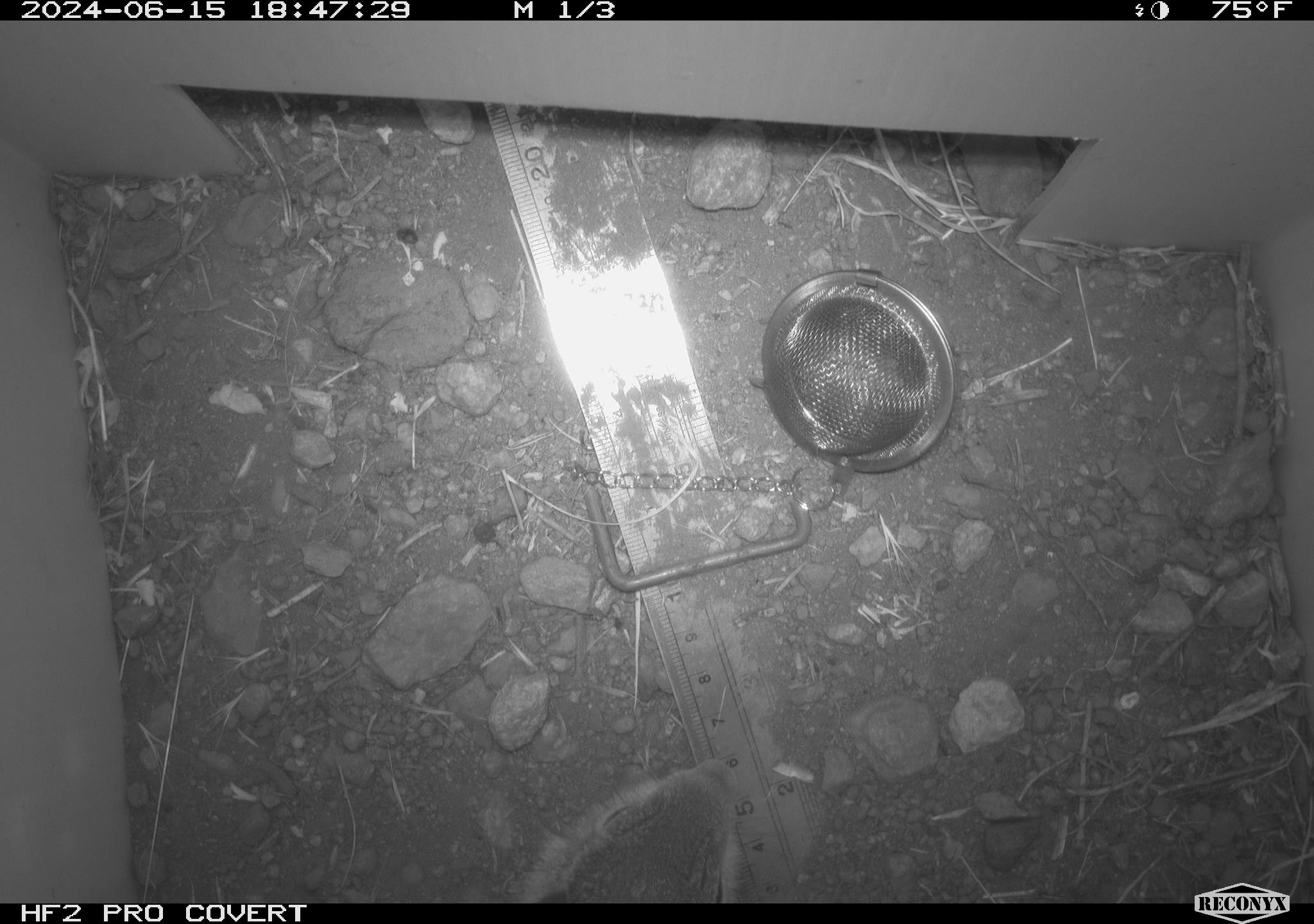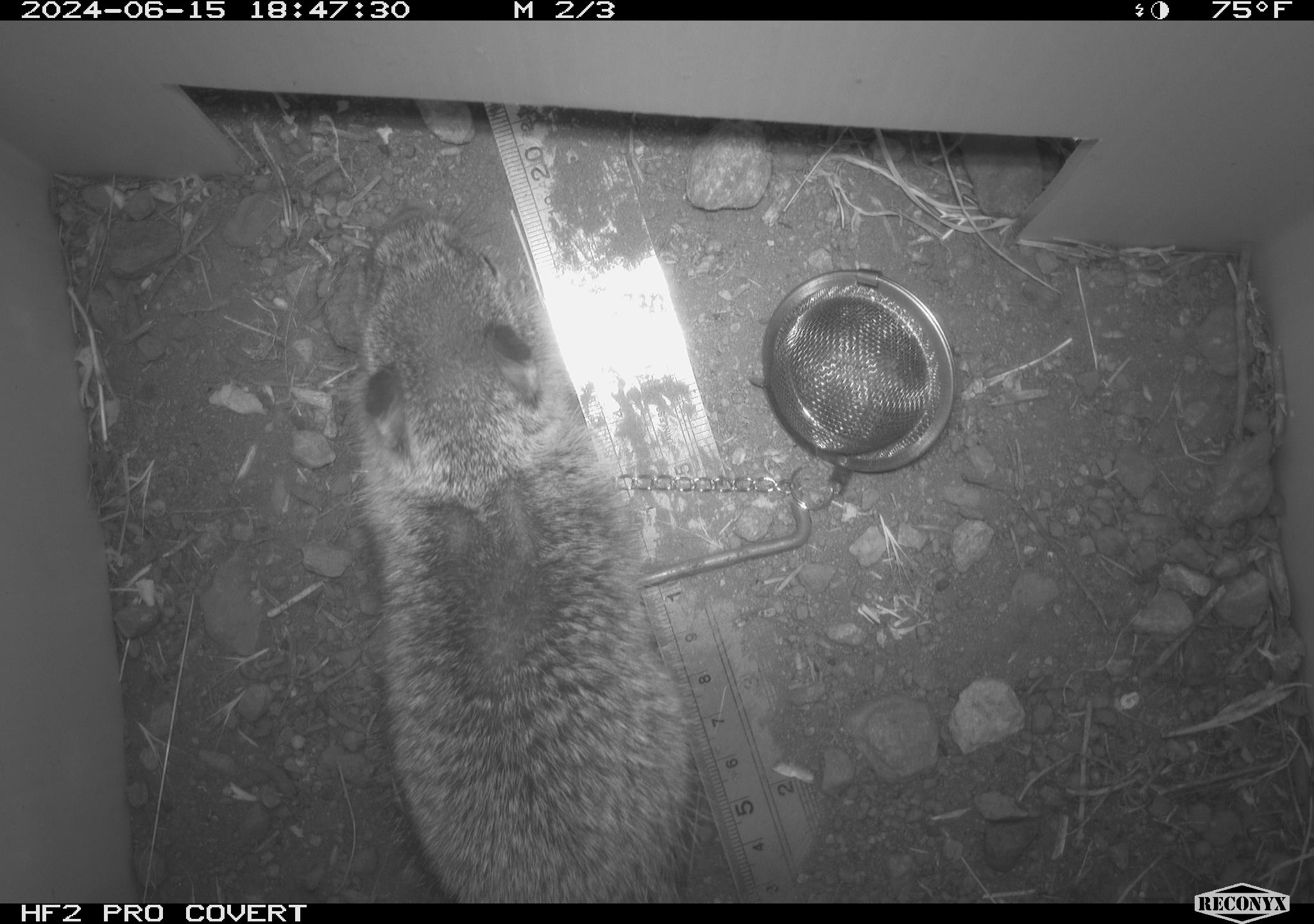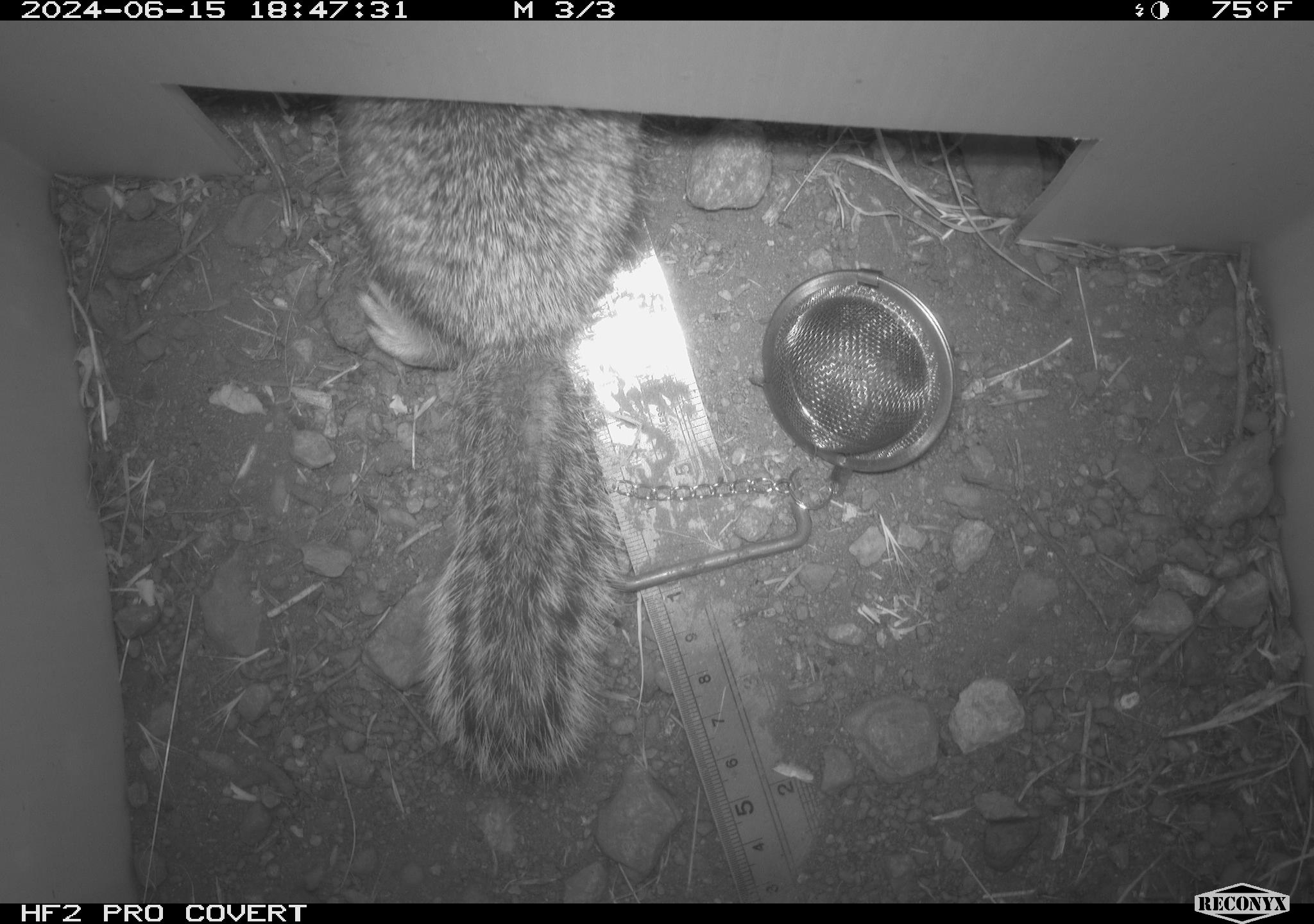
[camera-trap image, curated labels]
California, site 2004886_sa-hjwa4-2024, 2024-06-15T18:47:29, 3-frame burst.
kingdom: Animalia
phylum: Chordata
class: Mammalia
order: Rodentia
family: Sciuridae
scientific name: Sciuridae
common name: squirrels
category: sciuridae family